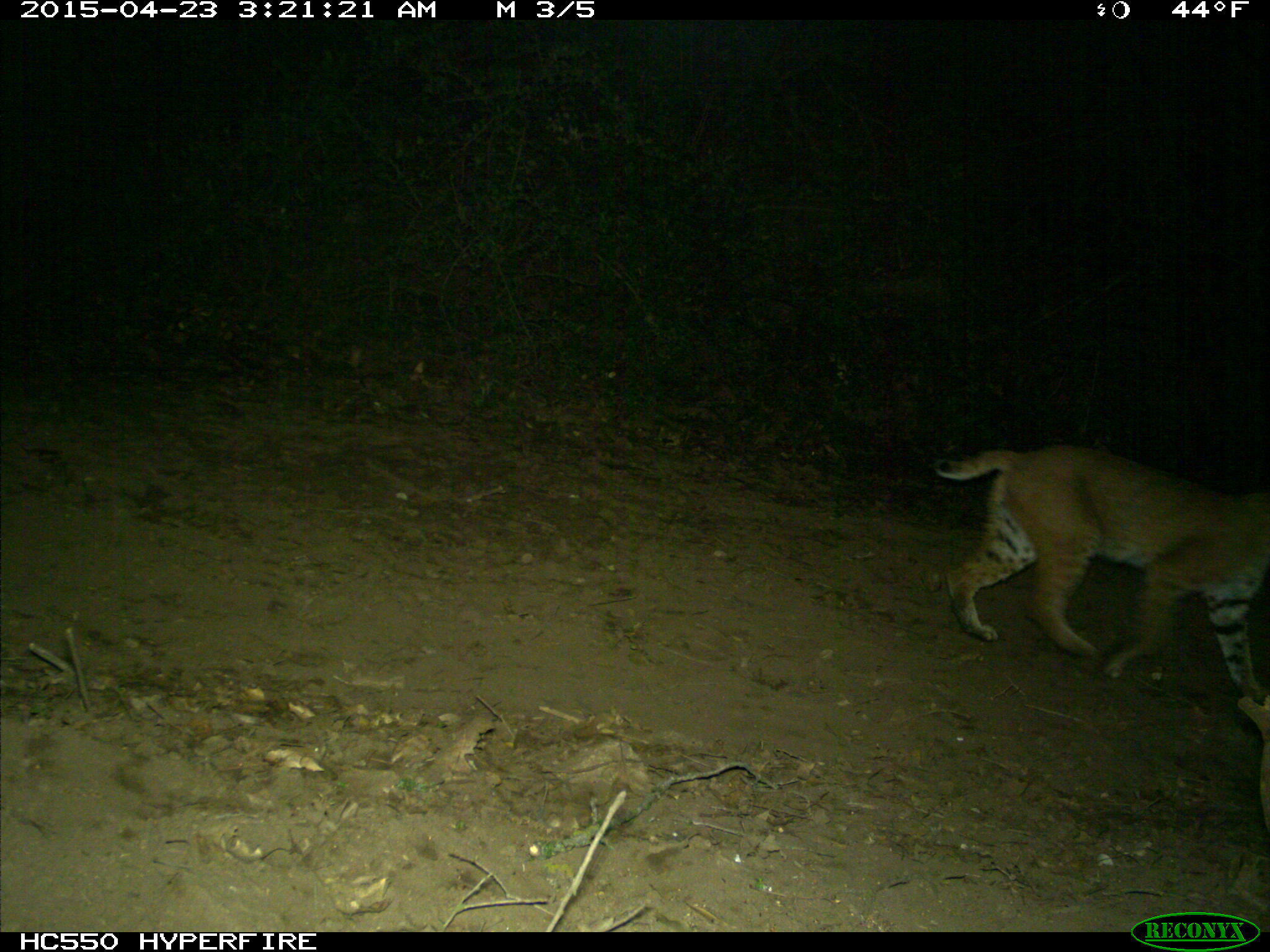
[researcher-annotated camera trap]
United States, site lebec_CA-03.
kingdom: Animalia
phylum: Chordata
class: Mammalia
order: Carnivora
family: Felidae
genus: Lynx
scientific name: Lynx rufus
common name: bobcat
Lynx rufus (bobcat).